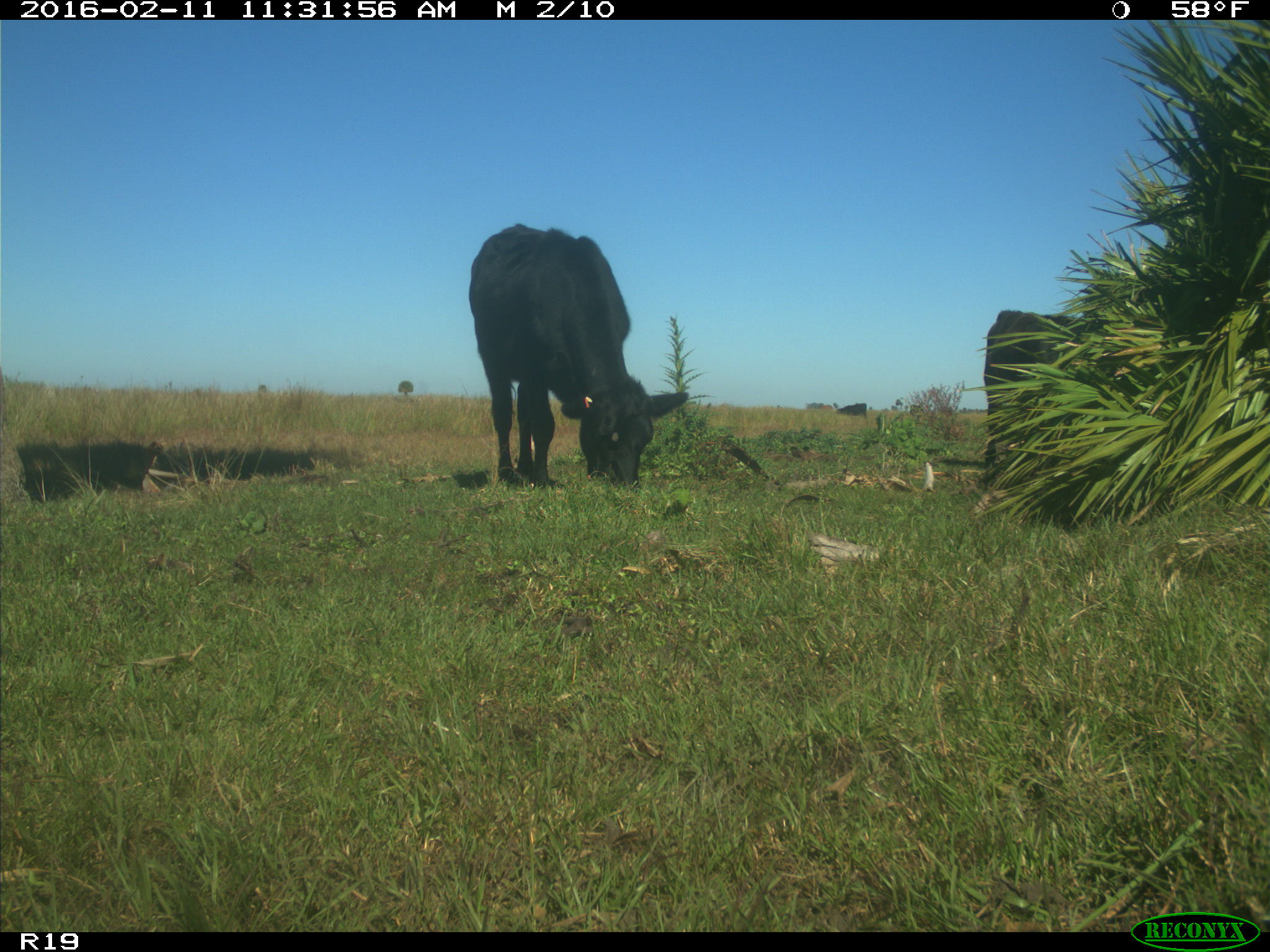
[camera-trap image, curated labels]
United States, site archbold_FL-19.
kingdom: Animalia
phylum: Chordata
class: Mammalia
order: Artiodactyla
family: Bovidae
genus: Bos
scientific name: Bos taurus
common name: domestic cow